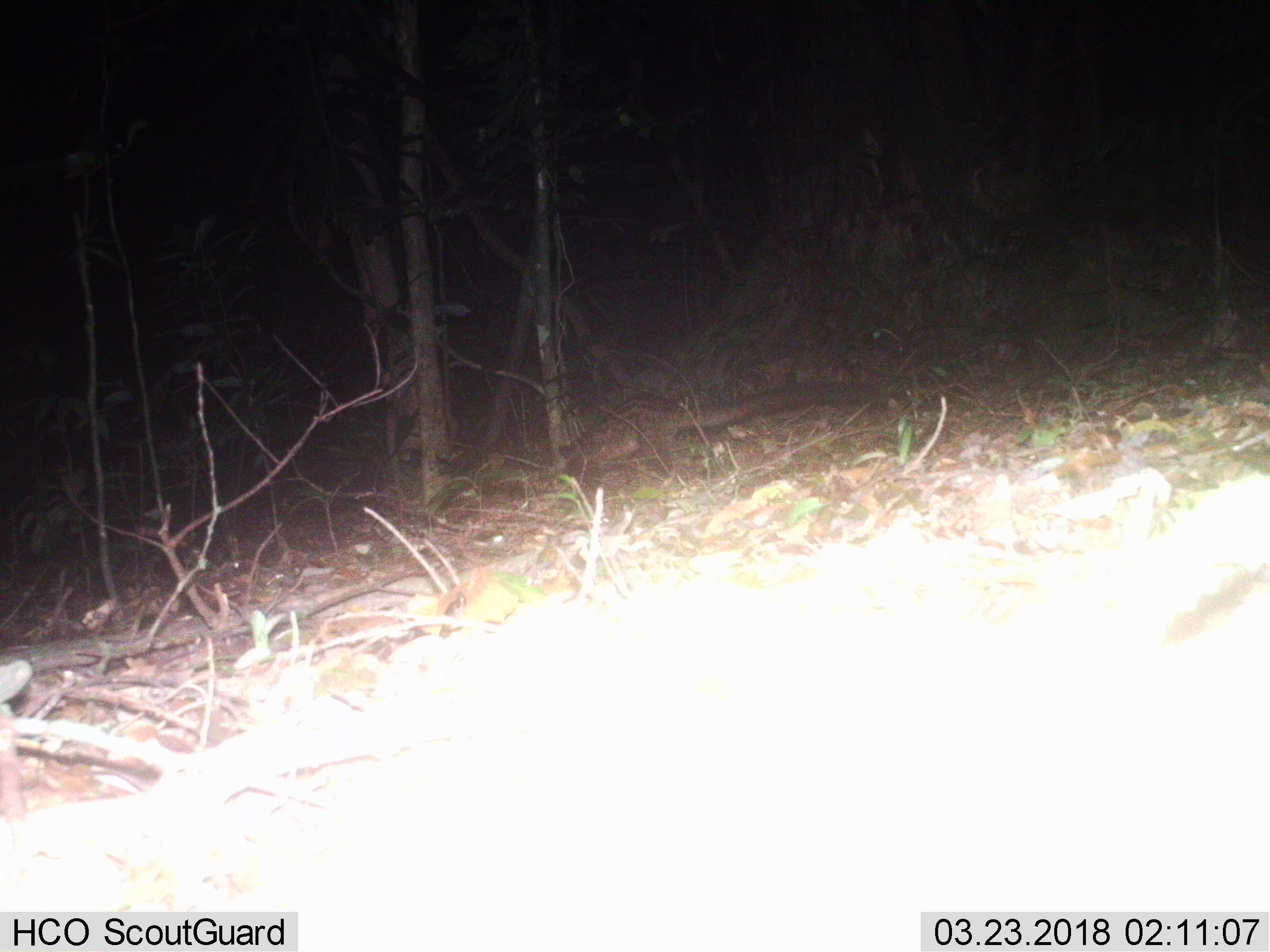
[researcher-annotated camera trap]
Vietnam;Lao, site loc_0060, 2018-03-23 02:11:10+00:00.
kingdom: Animalia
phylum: Chordata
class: Mammalia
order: Carnivora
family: Viverridae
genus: Paradoxurus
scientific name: Paradoxurus hermaphroditus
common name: common palm civet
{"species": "common palm civet (Paradoxurus hermaphroditus)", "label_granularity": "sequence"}